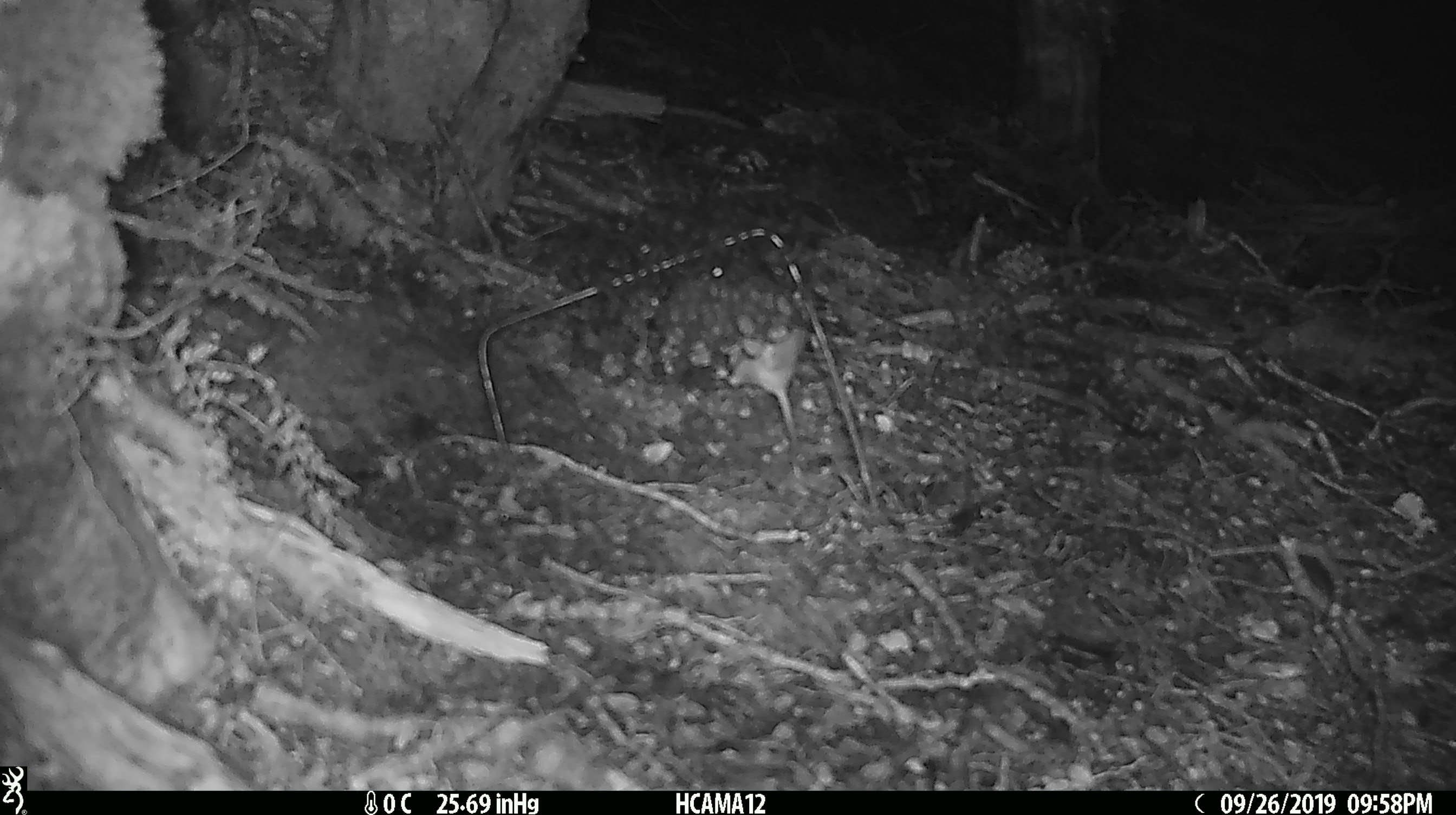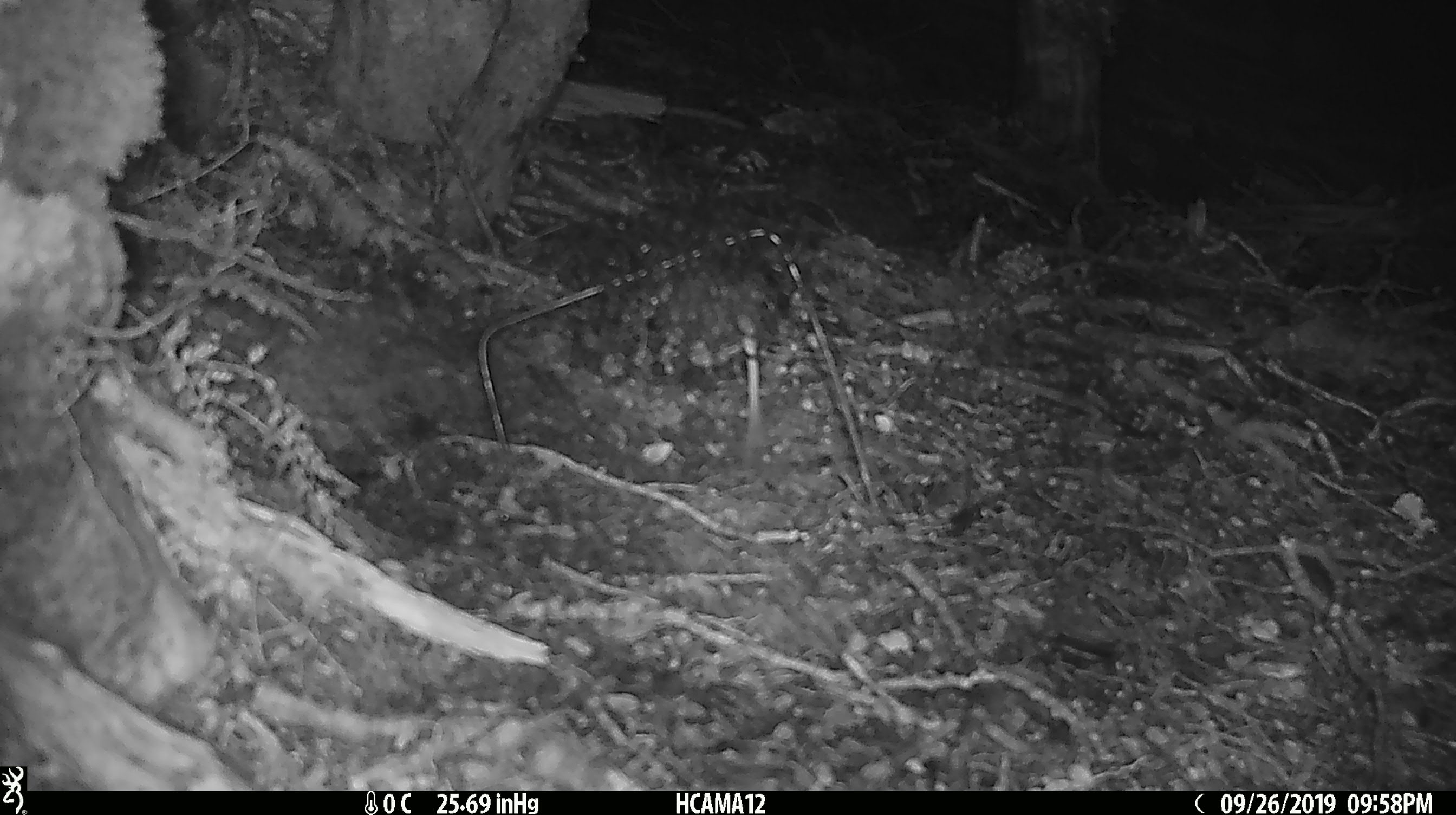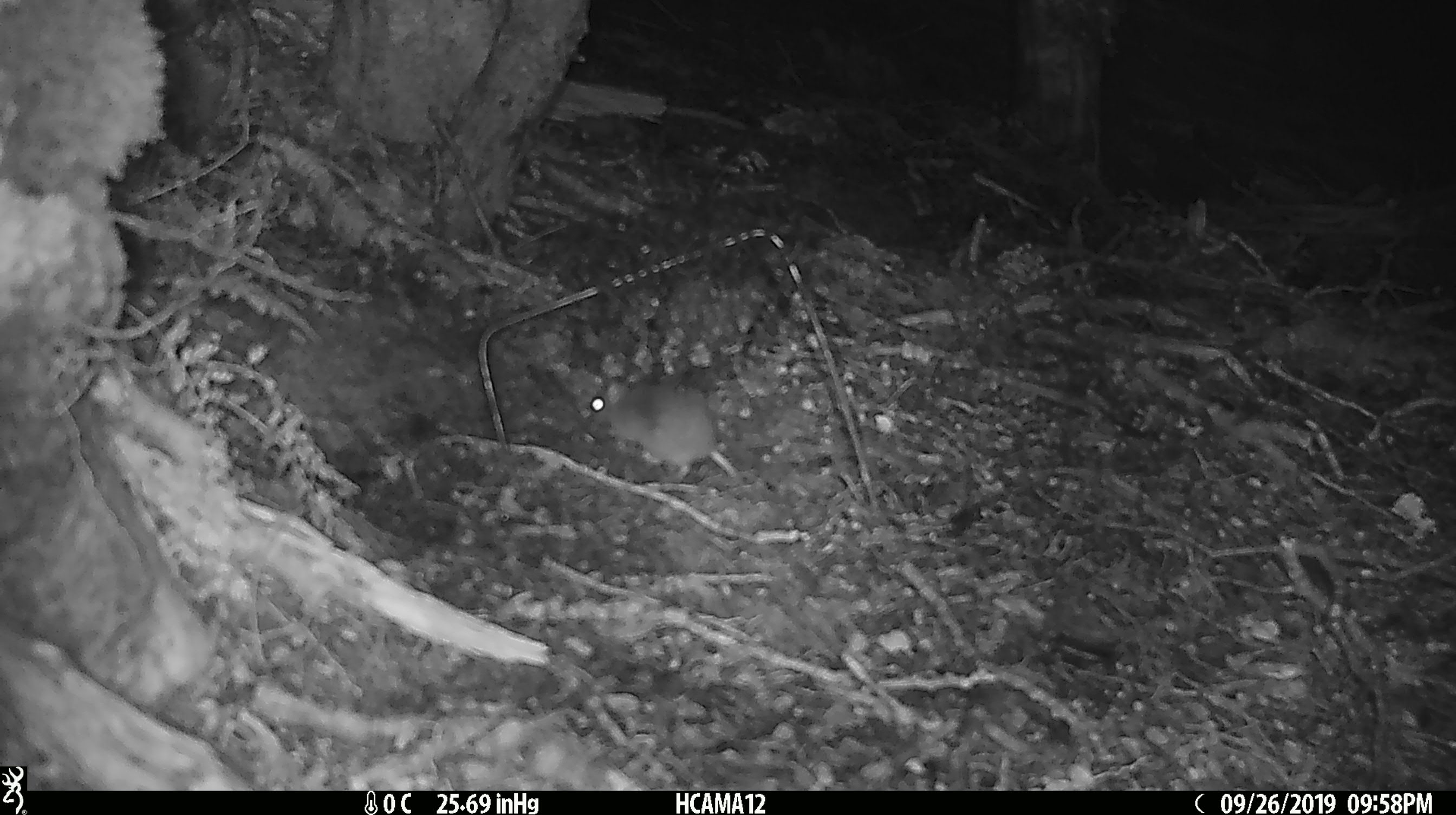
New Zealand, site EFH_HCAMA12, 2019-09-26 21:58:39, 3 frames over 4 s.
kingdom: Animalia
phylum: Chordata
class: Mammalia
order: Rodentia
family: Muridae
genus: Mus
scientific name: Mus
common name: mouse